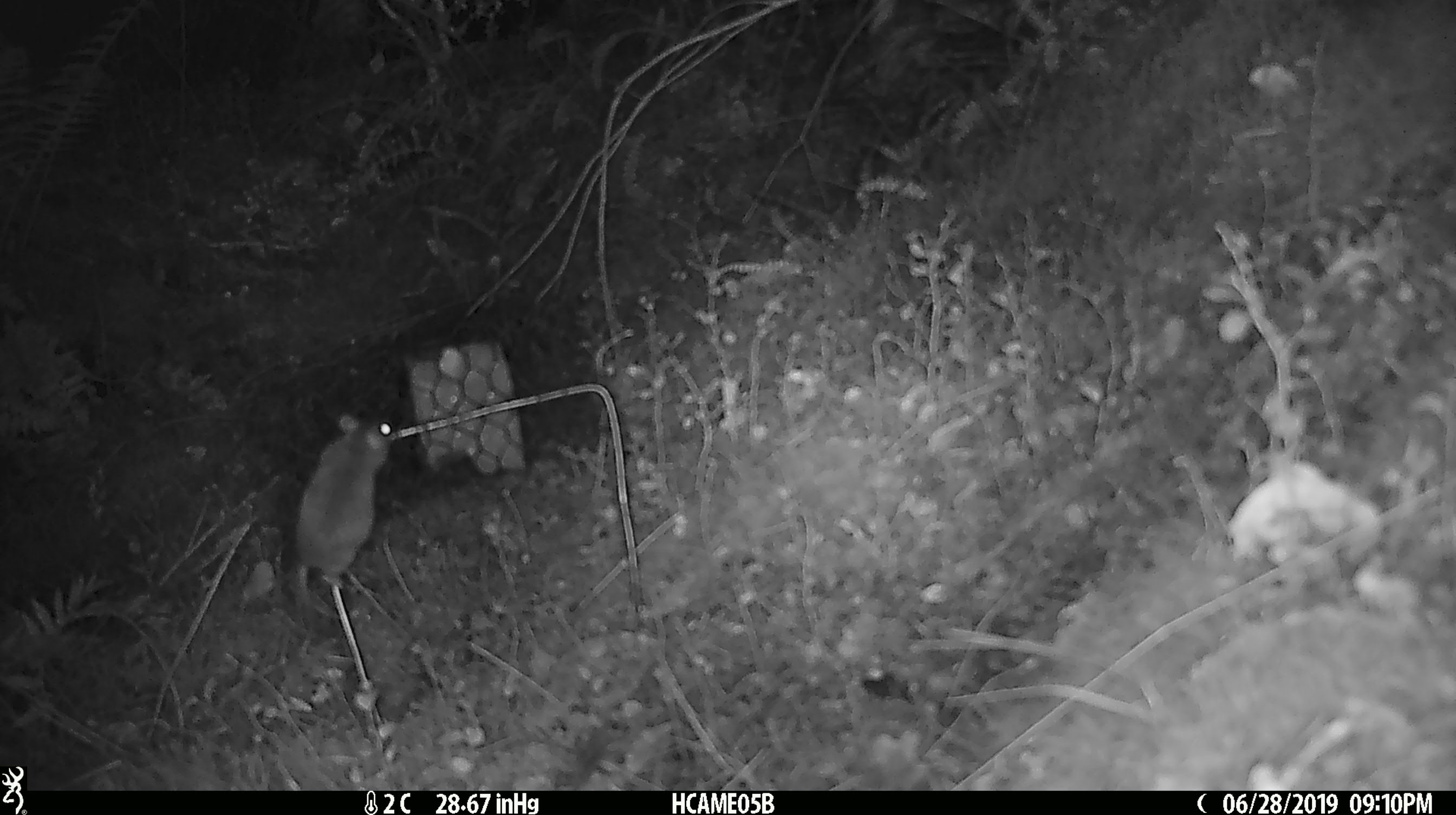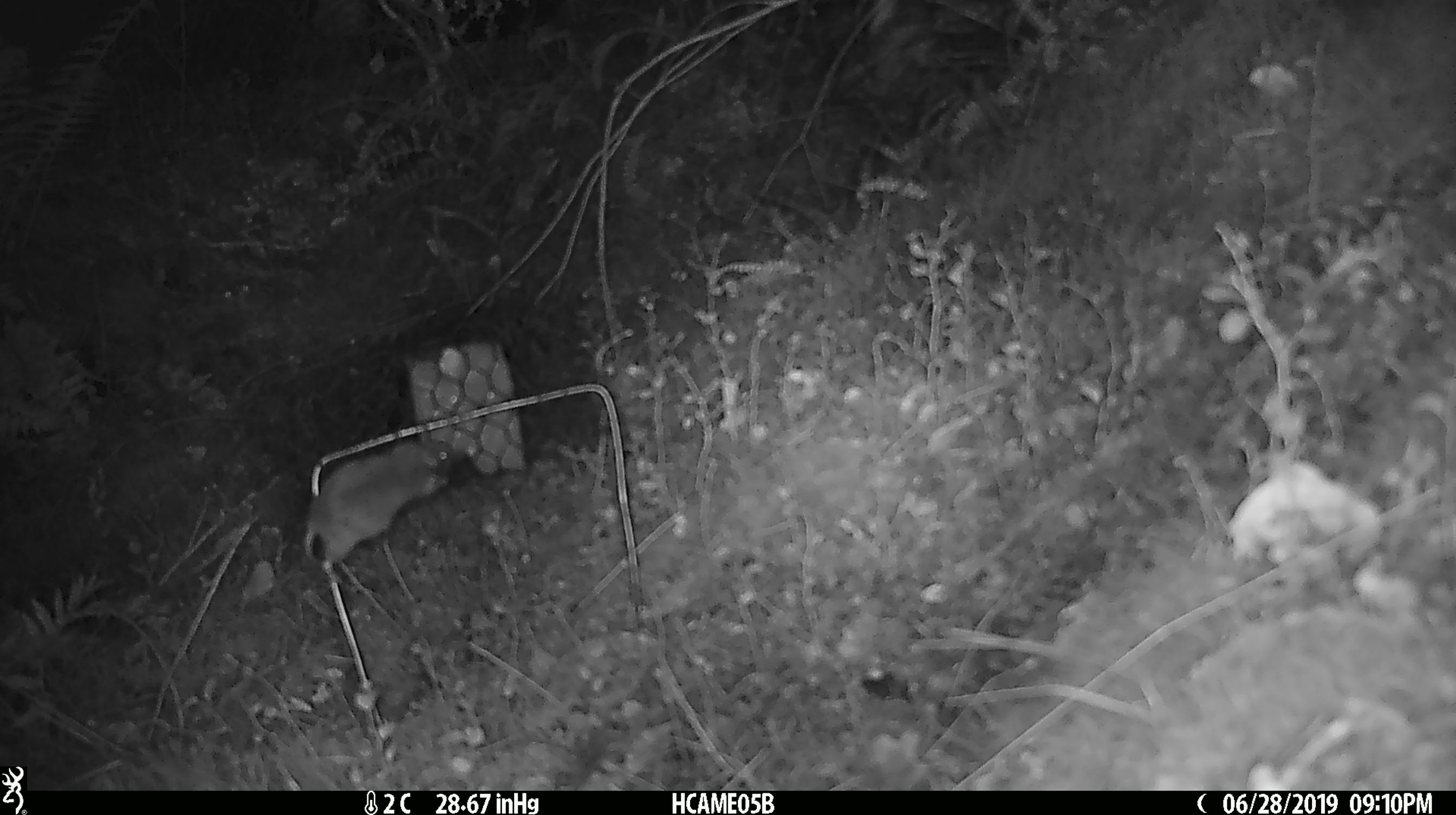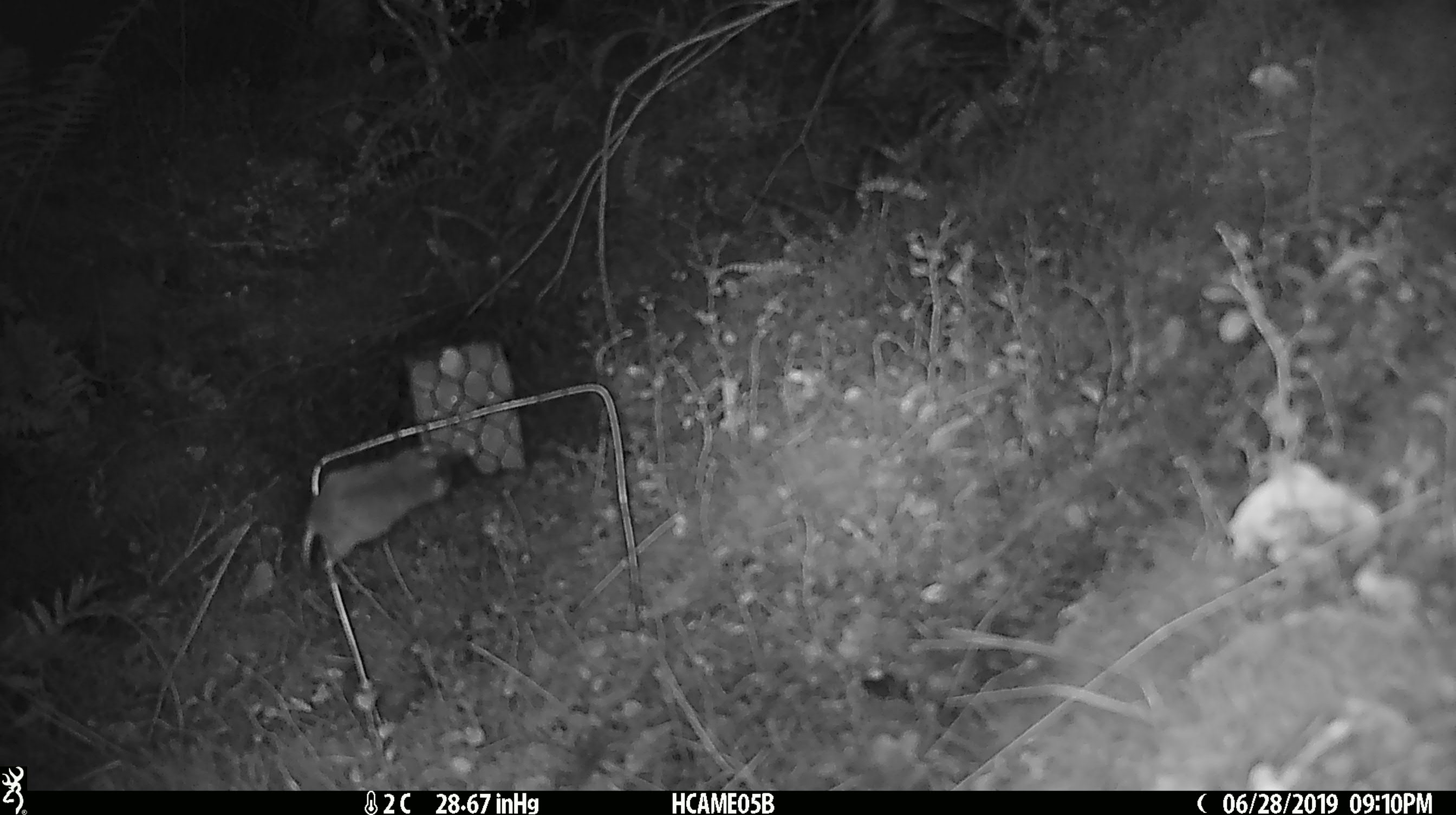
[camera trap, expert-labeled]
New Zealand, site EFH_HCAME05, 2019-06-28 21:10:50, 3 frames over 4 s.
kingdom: Animalia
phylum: Chordata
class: Mammalia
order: Rodentia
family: Muridae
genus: Mus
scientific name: Mus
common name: mouse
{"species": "mouse (Mus)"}